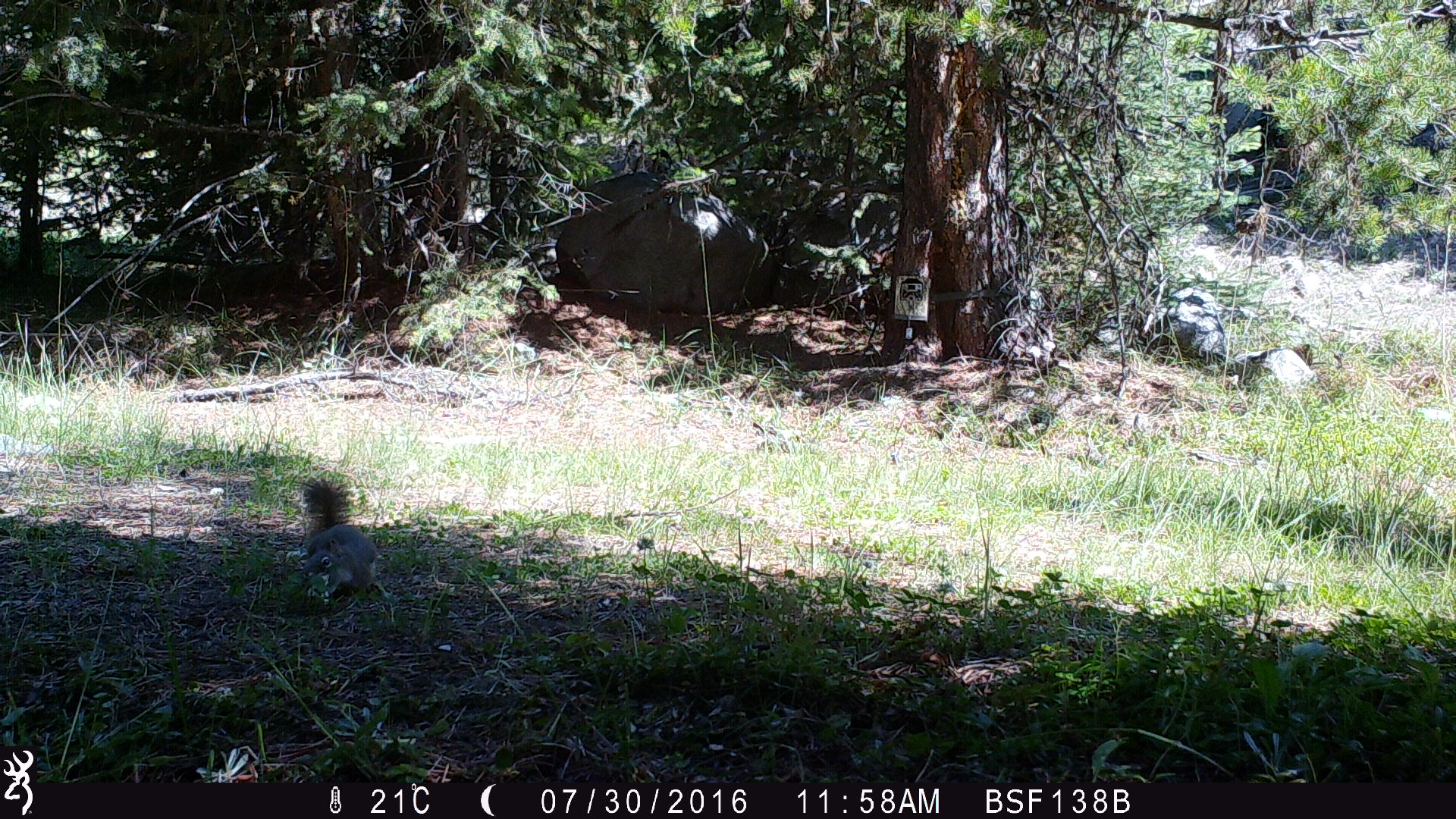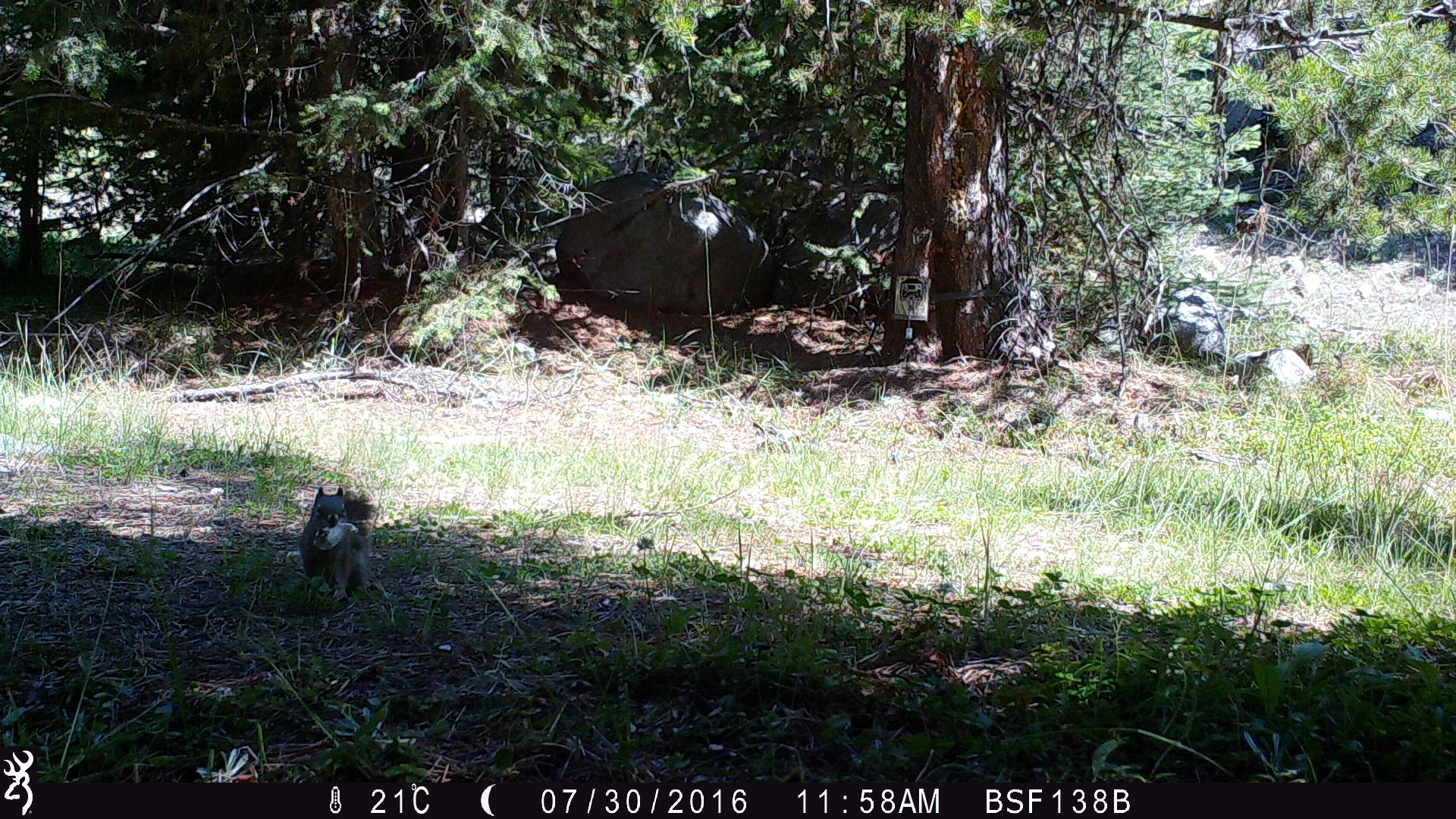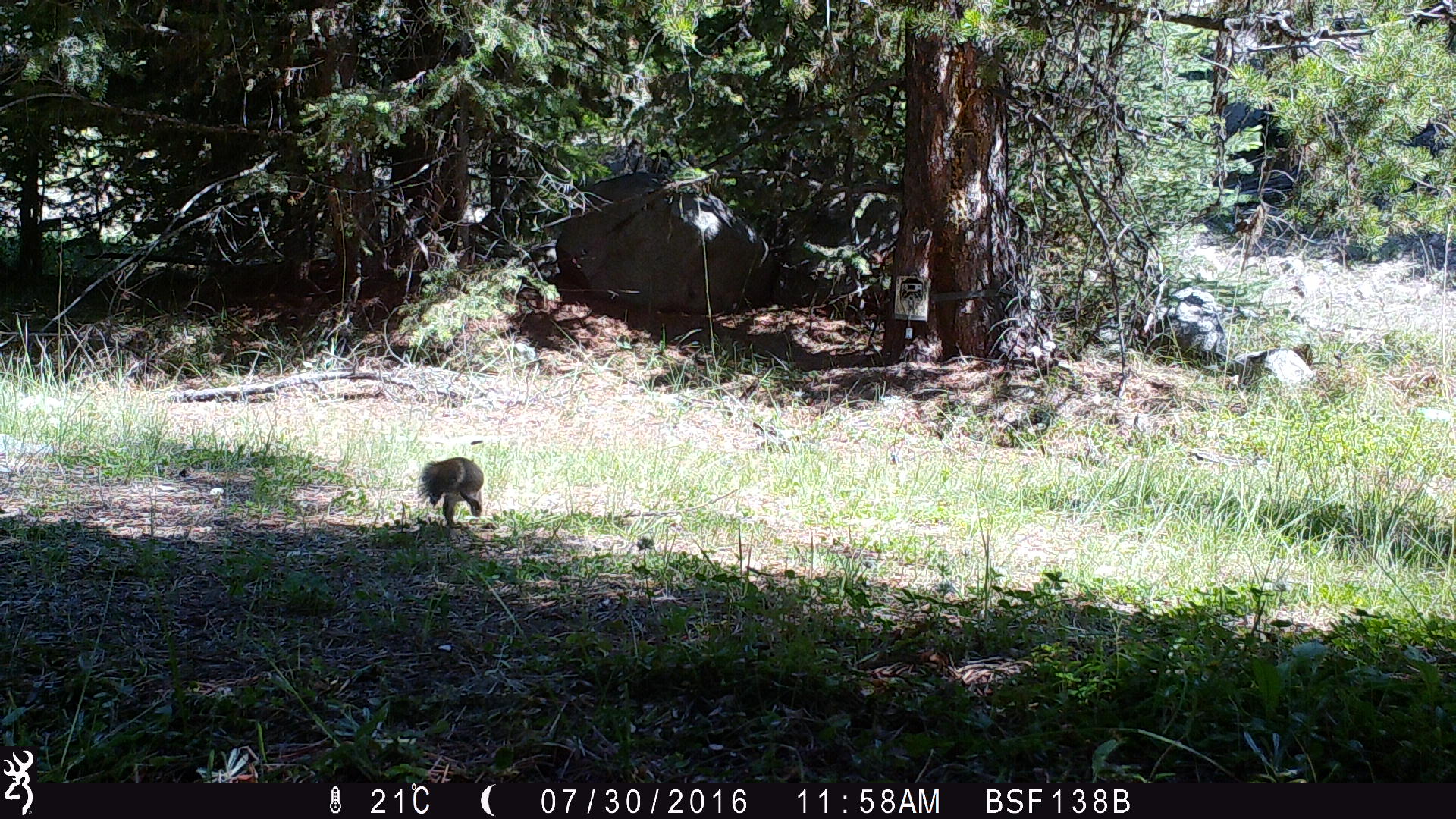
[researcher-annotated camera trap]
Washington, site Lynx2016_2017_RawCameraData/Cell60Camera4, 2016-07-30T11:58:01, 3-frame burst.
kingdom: Animalia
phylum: Chordata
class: Mammalia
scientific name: Mammalia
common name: small mammal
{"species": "small mammal (Mammalia)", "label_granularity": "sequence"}